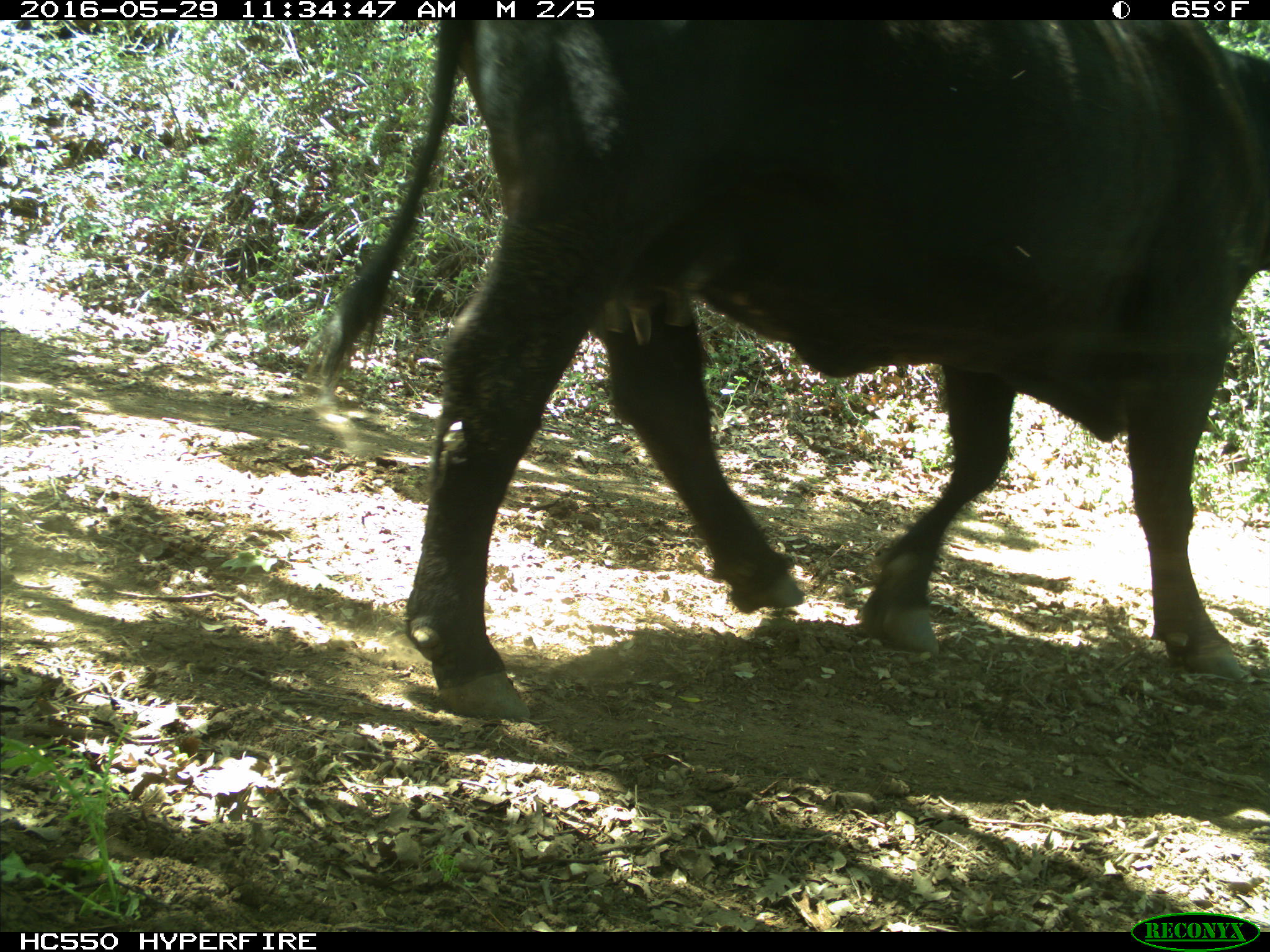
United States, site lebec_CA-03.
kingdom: Animalia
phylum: Chordata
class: Mammalia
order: Artiodactyla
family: Bovidae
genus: Bos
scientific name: Bos taurus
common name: domestic cow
Bos taurus (domestic cow).